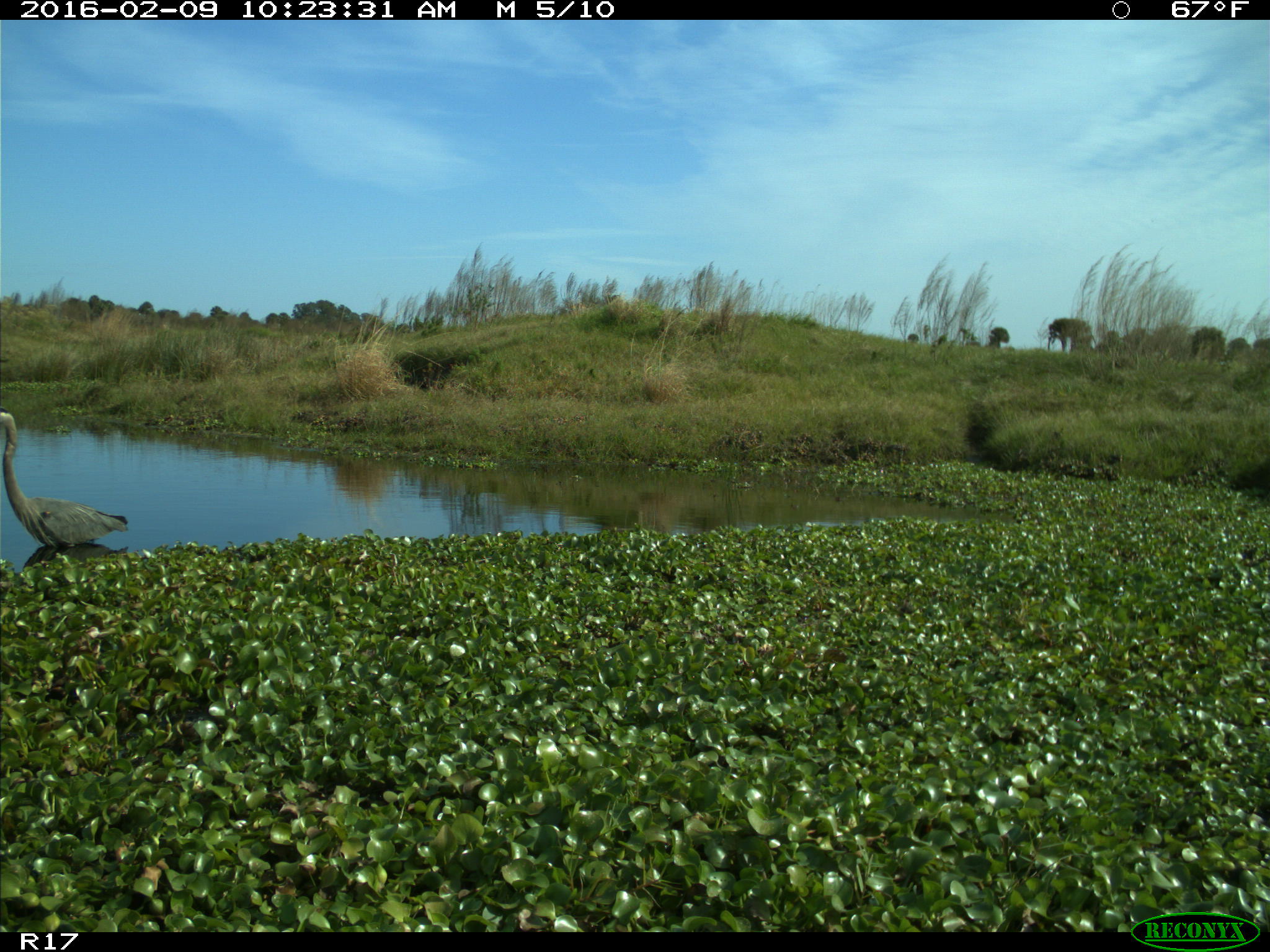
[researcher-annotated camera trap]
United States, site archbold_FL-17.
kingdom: Animalia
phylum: Chordata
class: Aves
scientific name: Aves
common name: birds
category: unidentified bird